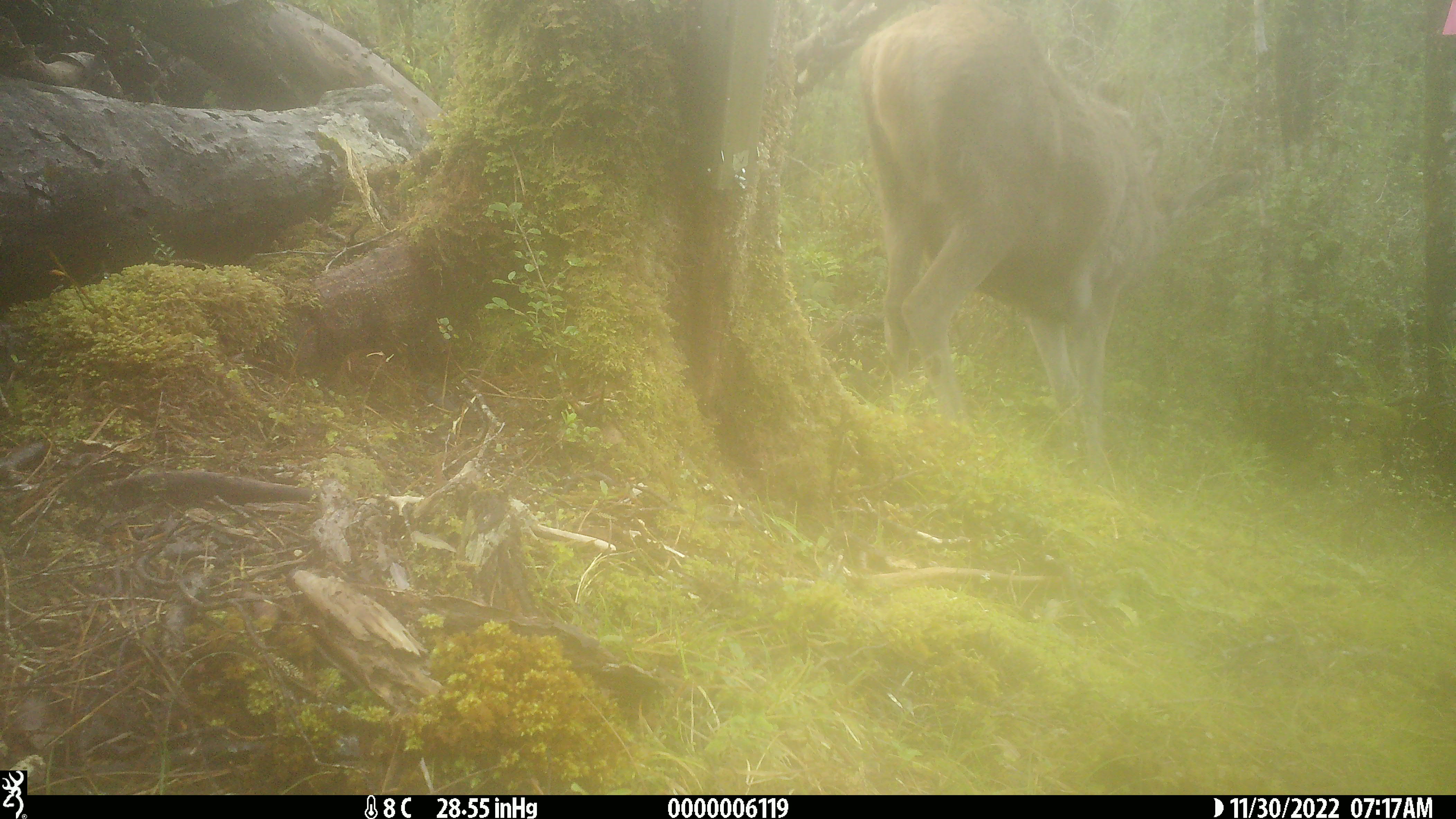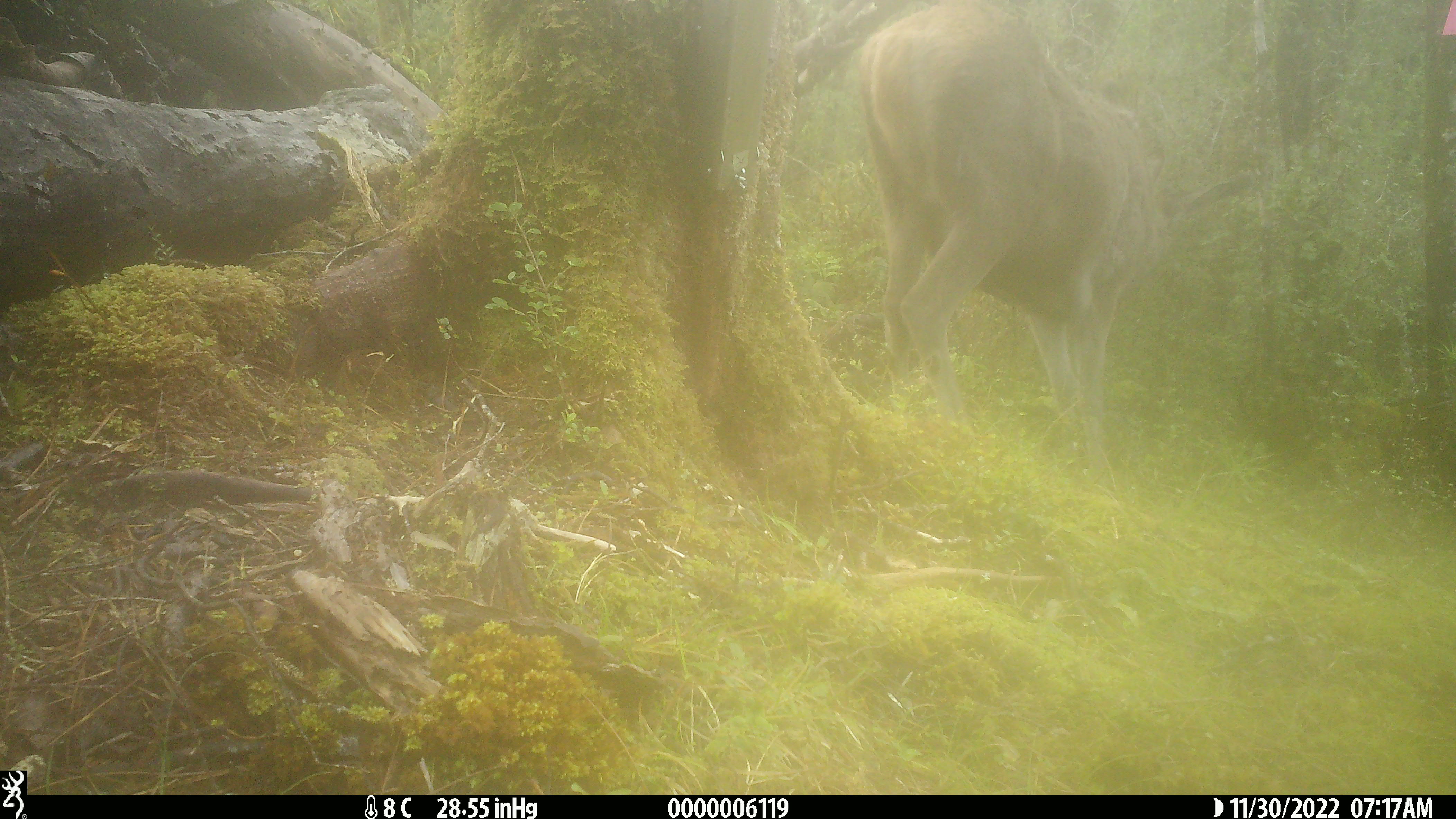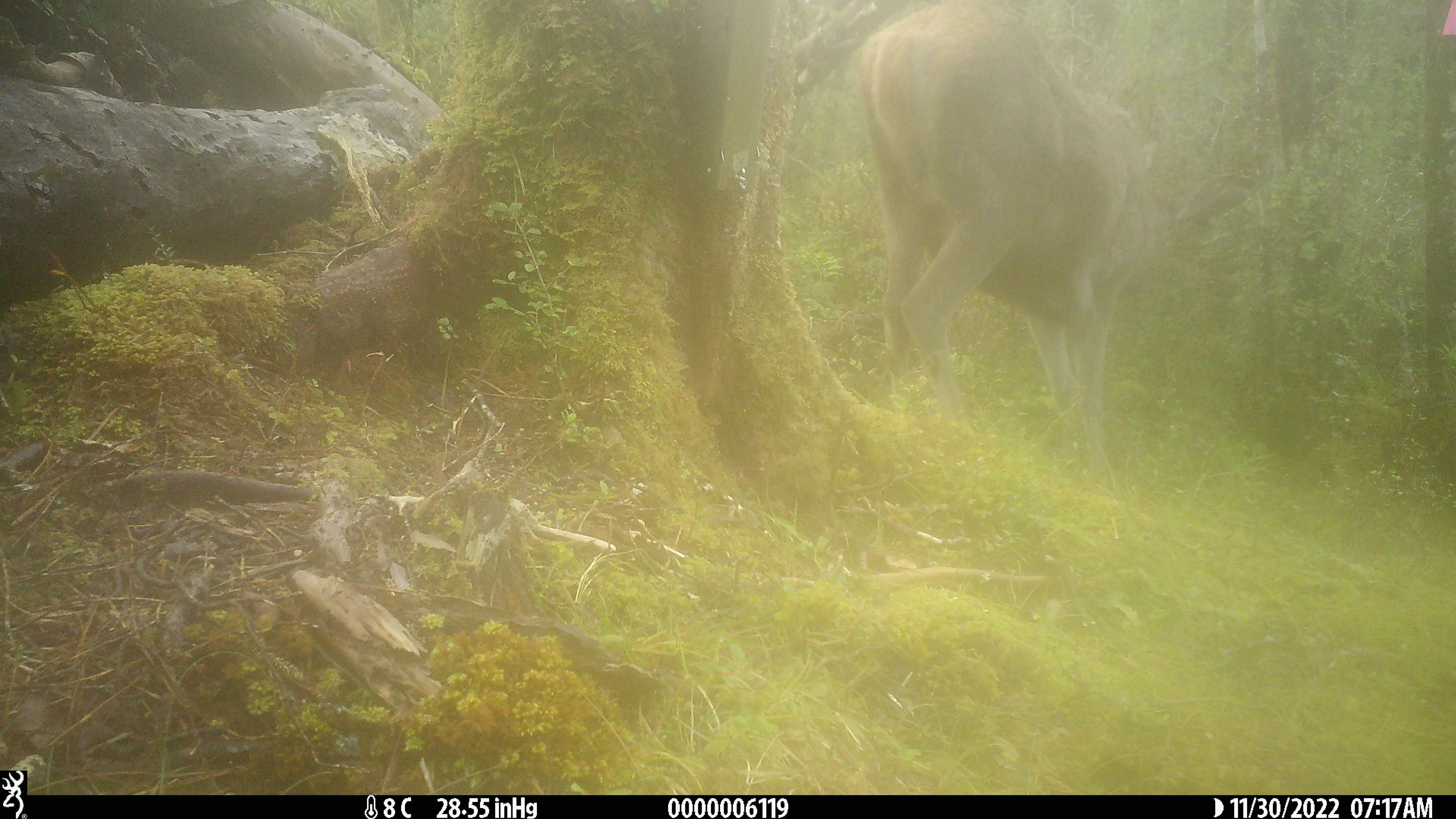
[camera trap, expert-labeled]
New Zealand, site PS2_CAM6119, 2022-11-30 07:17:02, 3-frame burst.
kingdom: Animalia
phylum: Chordata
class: Mammalia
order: Artiodactyla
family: Cervidae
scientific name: Cervidae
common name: deer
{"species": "deer (Cervidae)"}